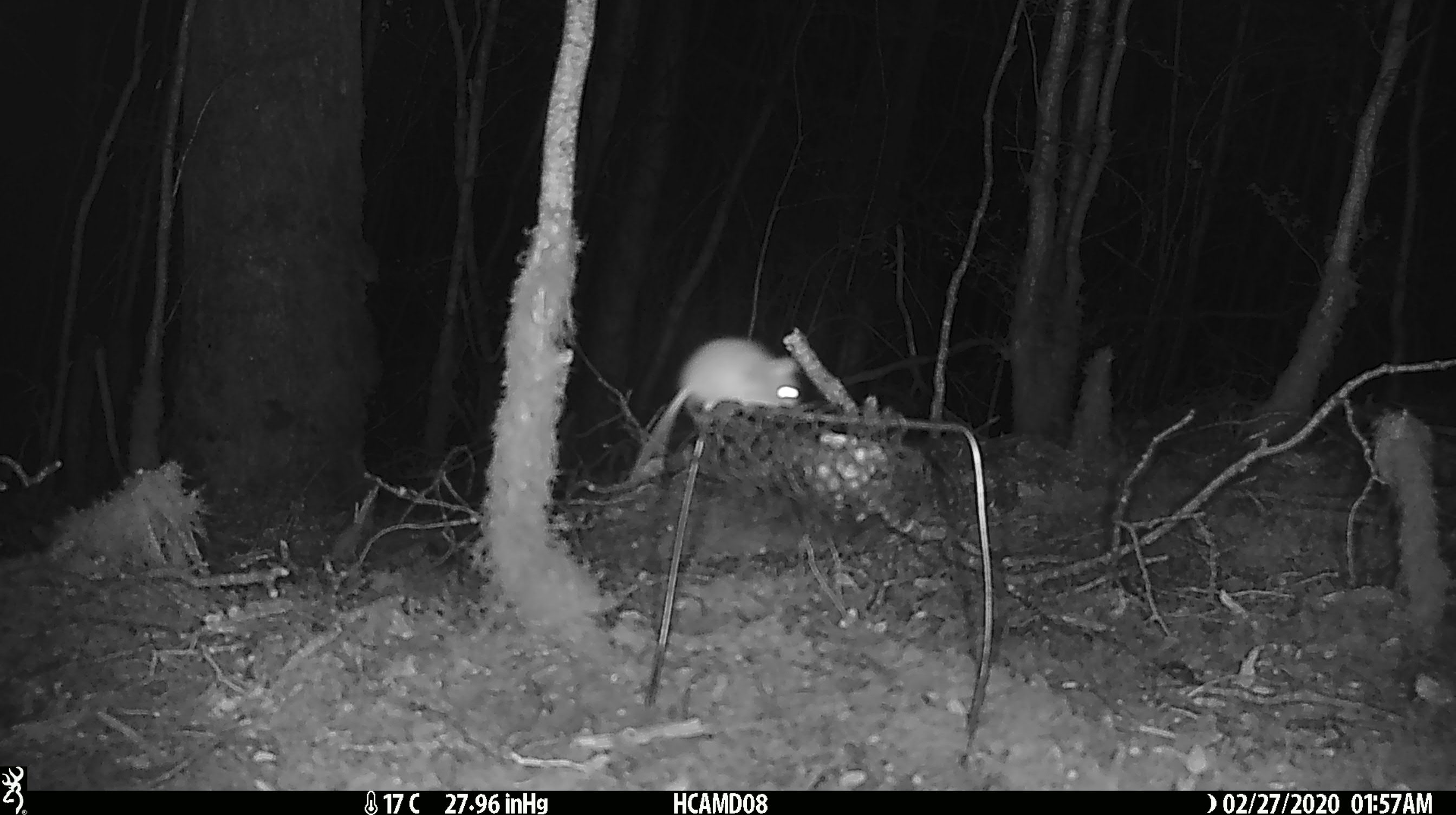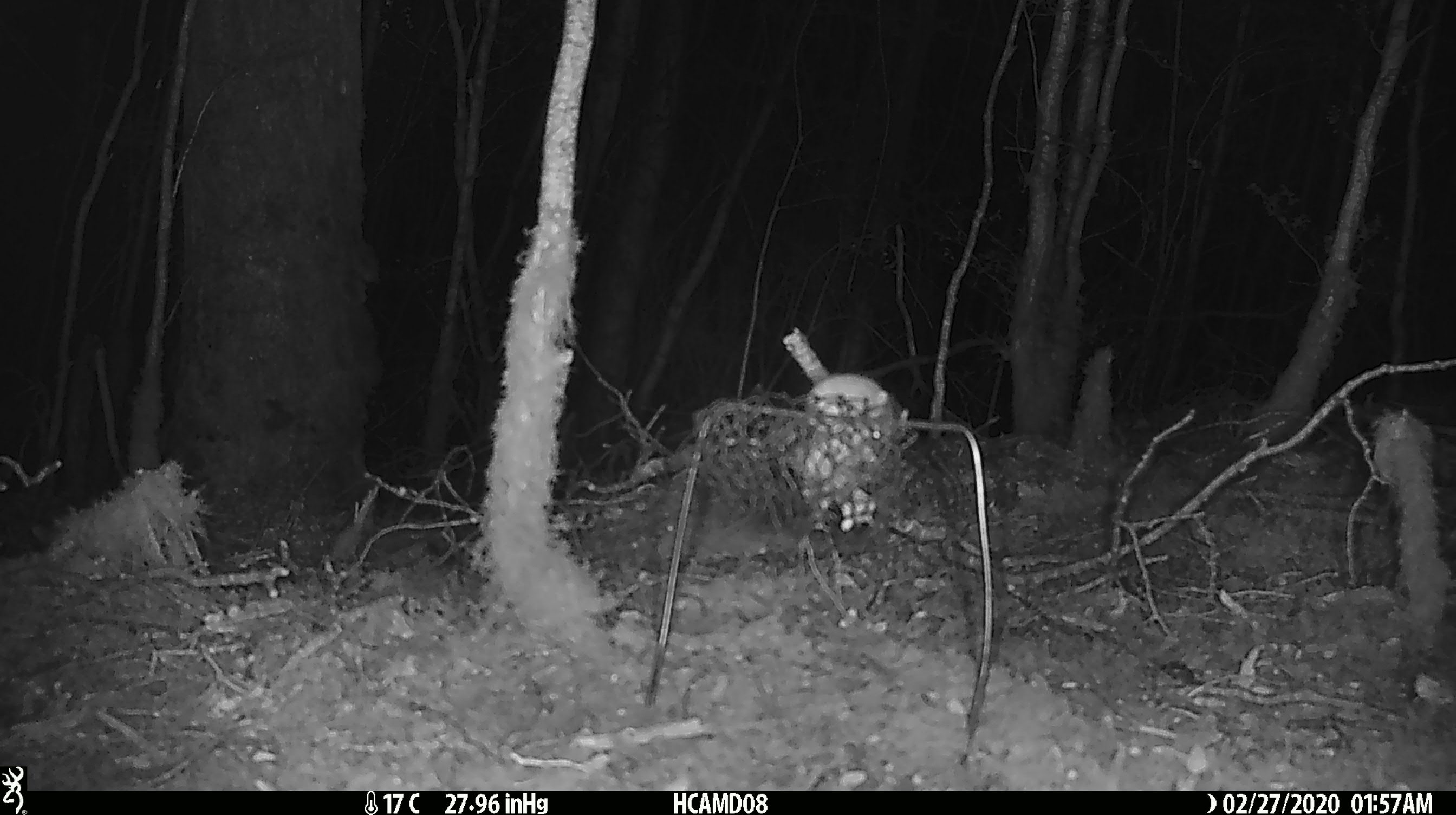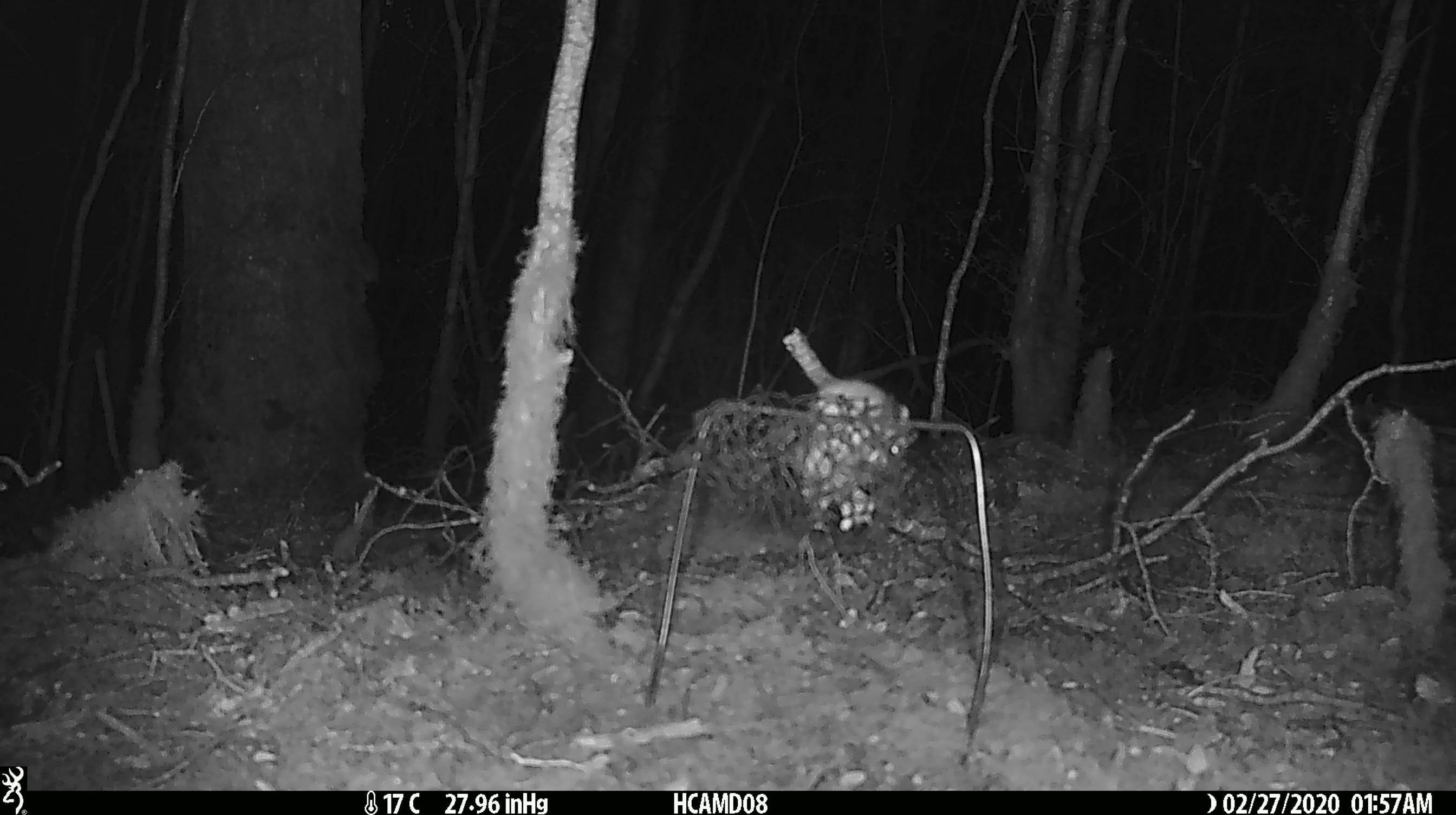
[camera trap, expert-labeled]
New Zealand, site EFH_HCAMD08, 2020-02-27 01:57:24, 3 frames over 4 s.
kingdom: Animalia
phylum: Chordata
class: Mammalia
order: Rodentia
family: Muridae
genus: Mus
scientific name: Mus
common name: mouse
Mouse (Mus).